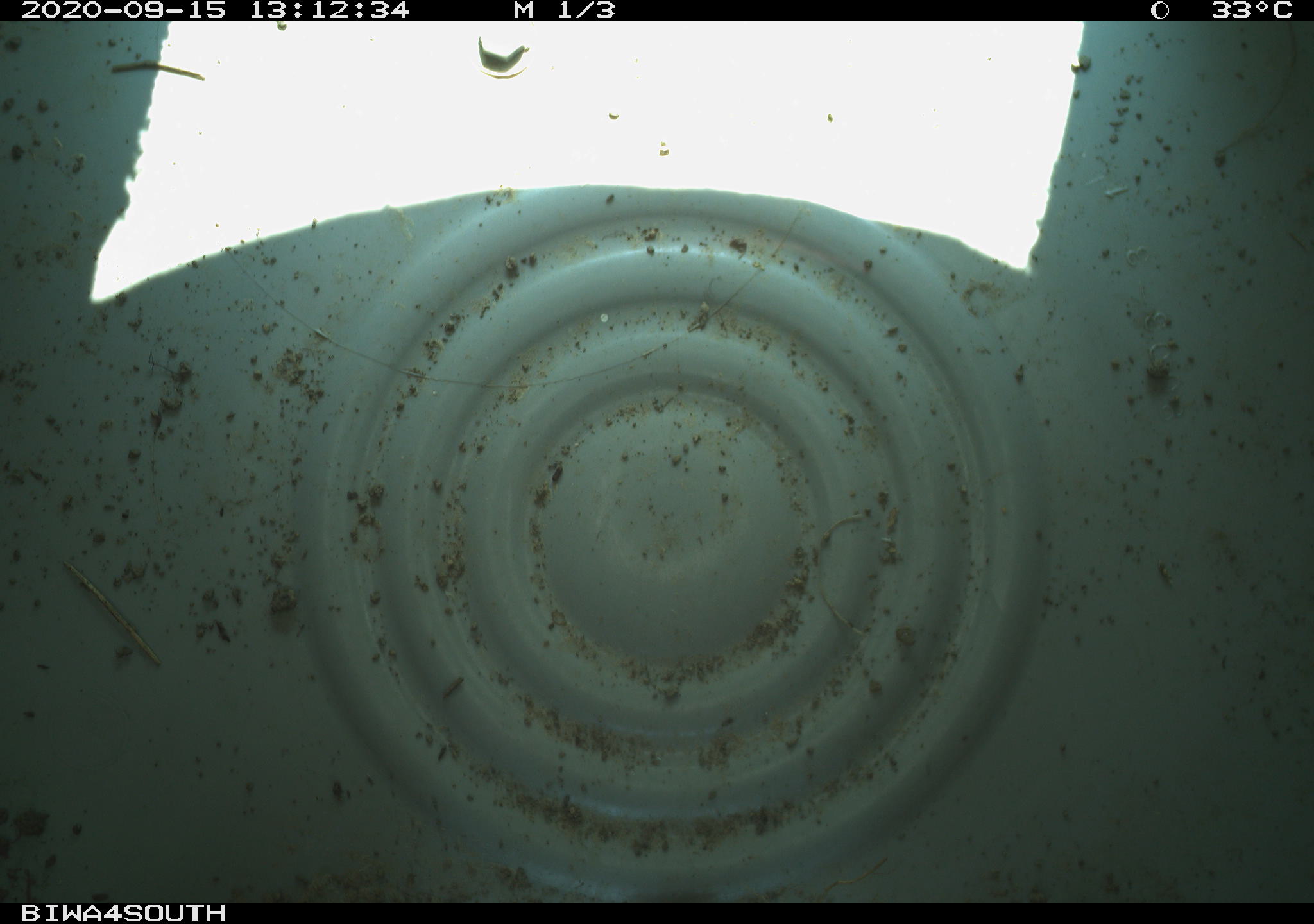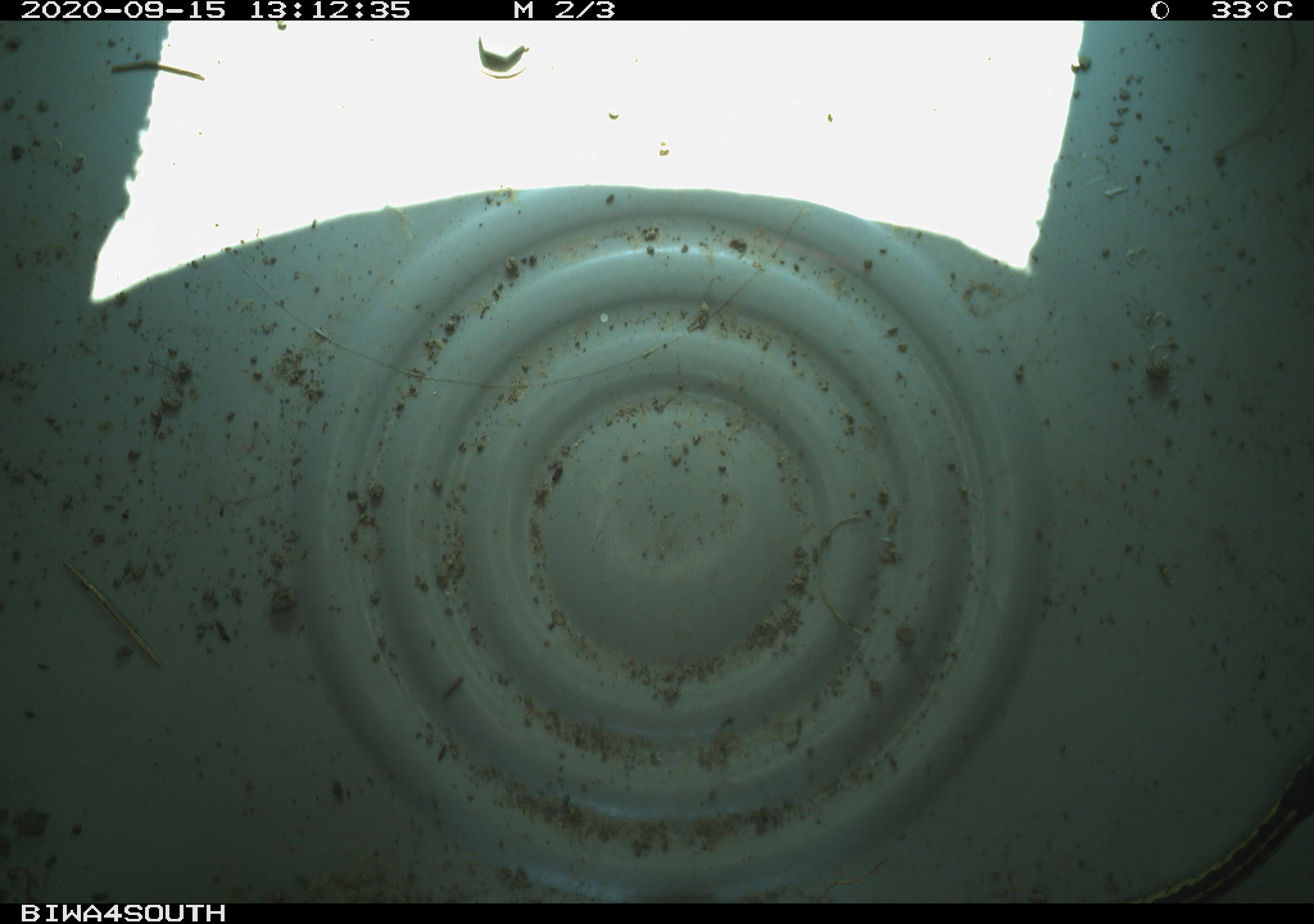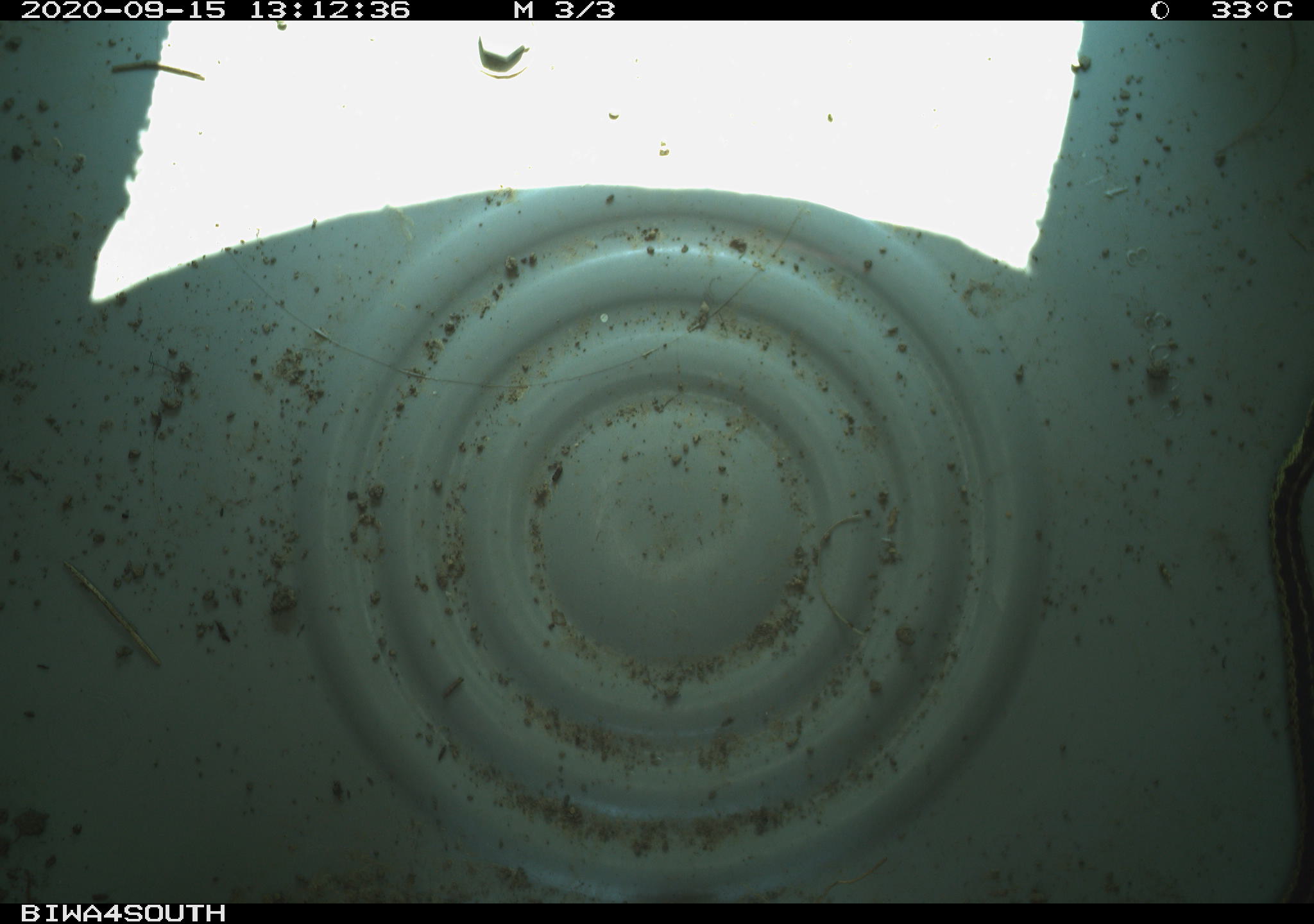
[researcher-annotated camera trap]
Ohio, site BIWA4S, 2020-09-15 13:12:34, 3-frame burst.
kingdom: Animalia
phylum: Chordata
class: Reptilia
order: Squamata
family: Colubridae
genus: Thamnophis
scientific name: Thamnophis sirtalis sirtalis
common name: eastern gartersnake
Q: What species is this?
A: Eastern gartersnake (Thamnophis sirtalis sirtalis).